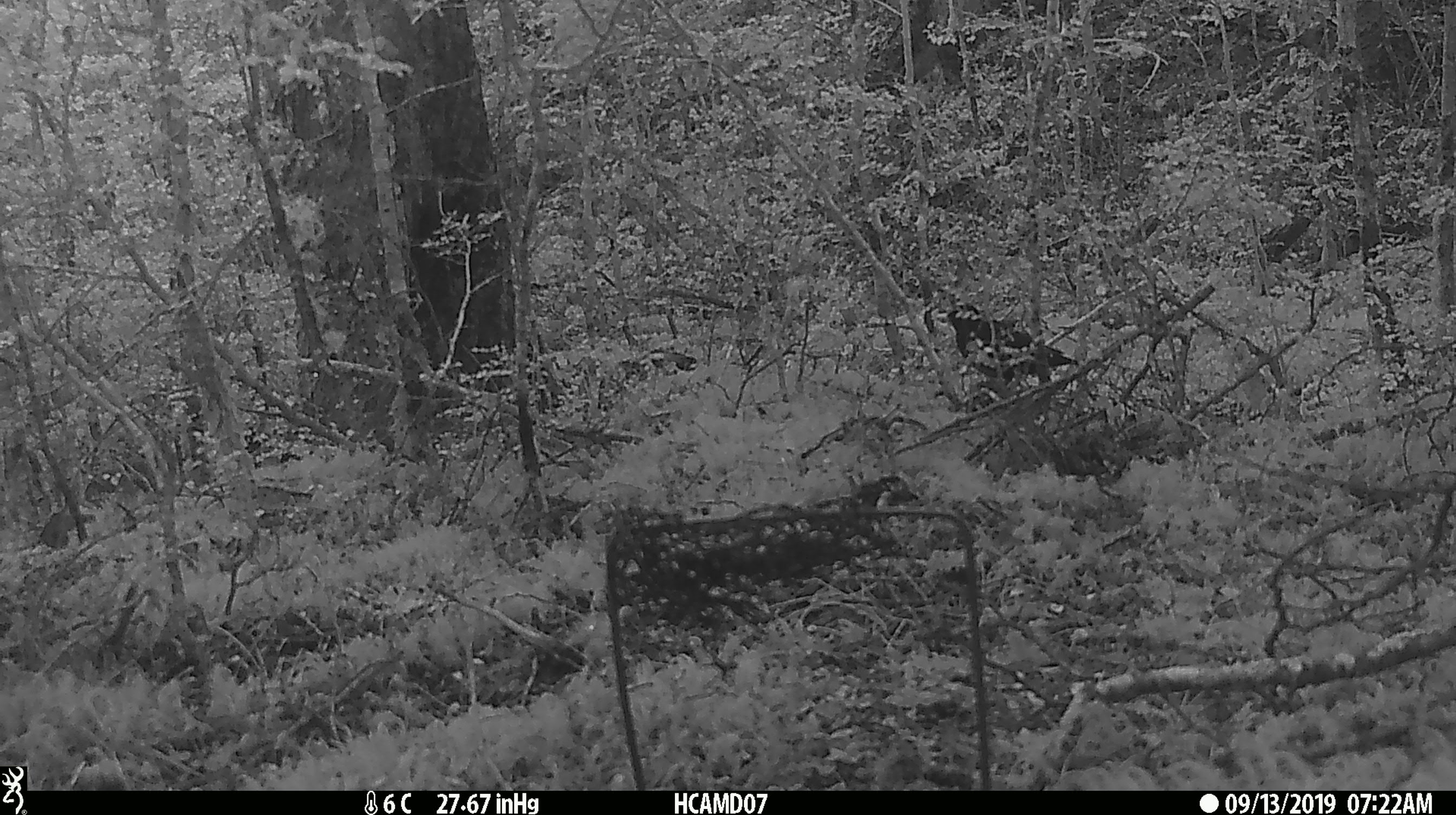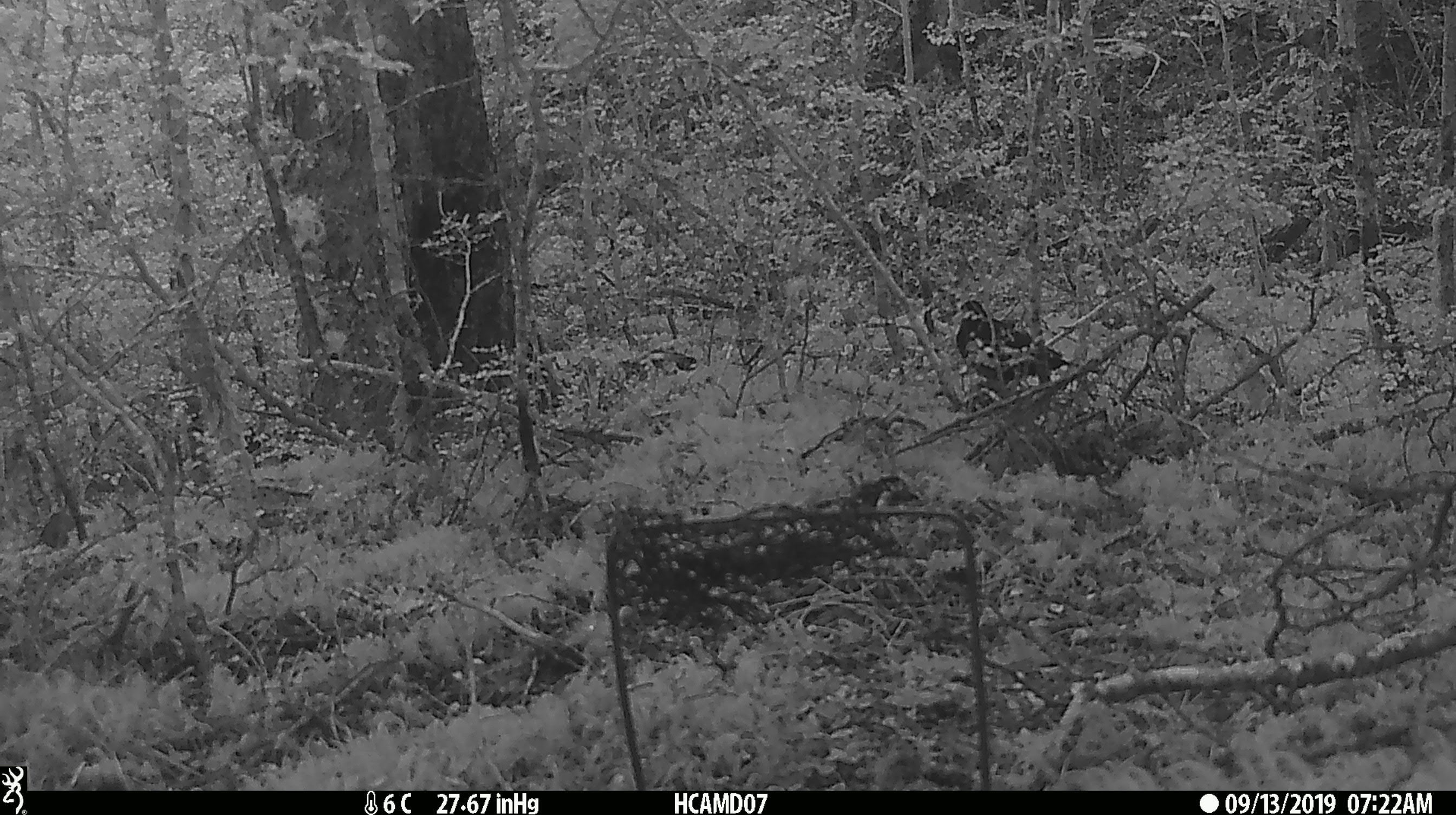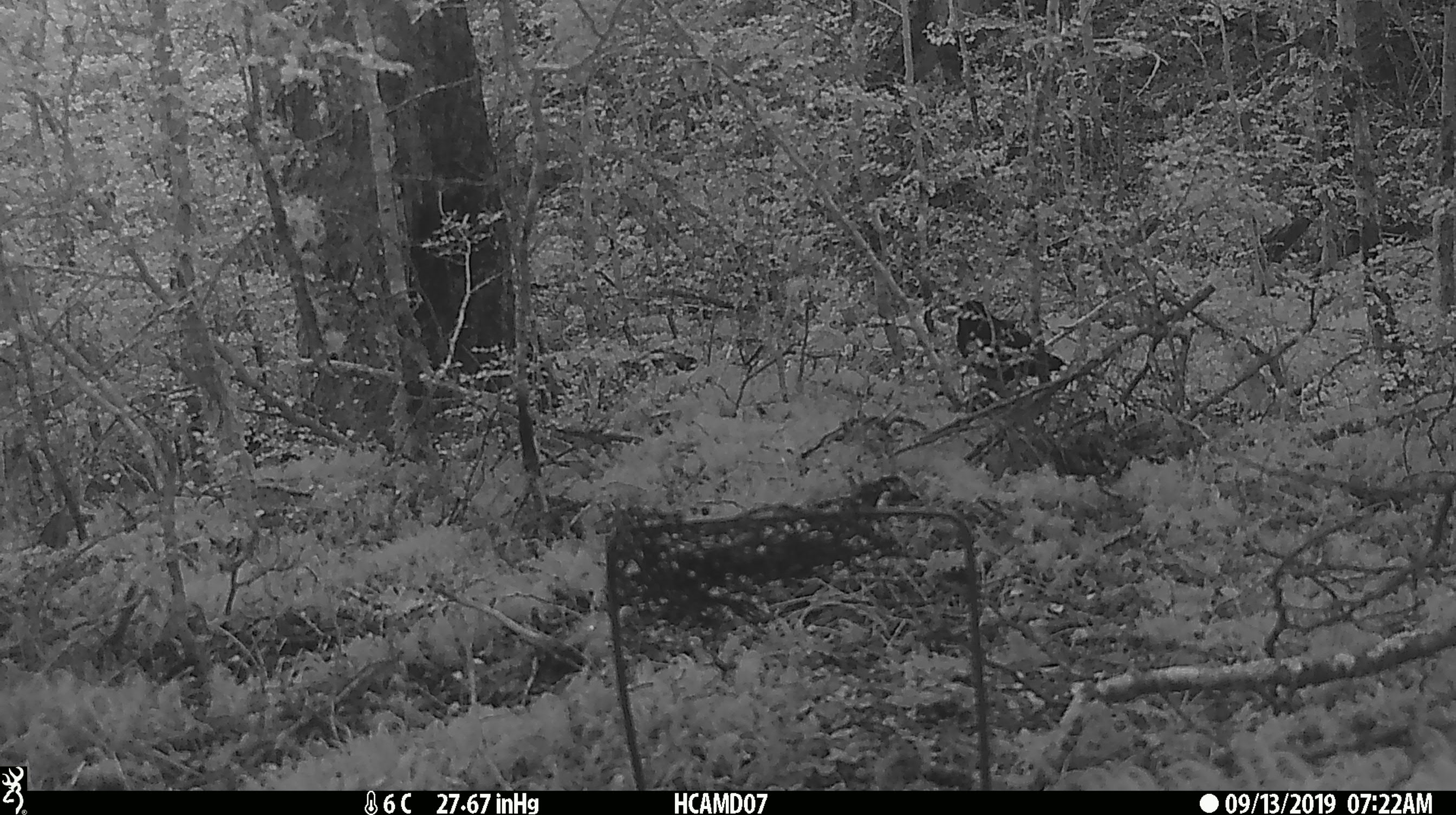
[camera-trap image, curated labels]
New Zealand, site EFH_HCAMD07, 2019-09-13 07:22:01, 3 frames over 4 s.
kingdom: Animalia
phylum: Chordata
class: Aves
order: Passeriformes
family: Turdidae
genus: Turdus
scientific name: Turdus merula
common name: eurasian blackbird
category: blackbird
Blackbird (eurasian blackbird) (Turdus merula).